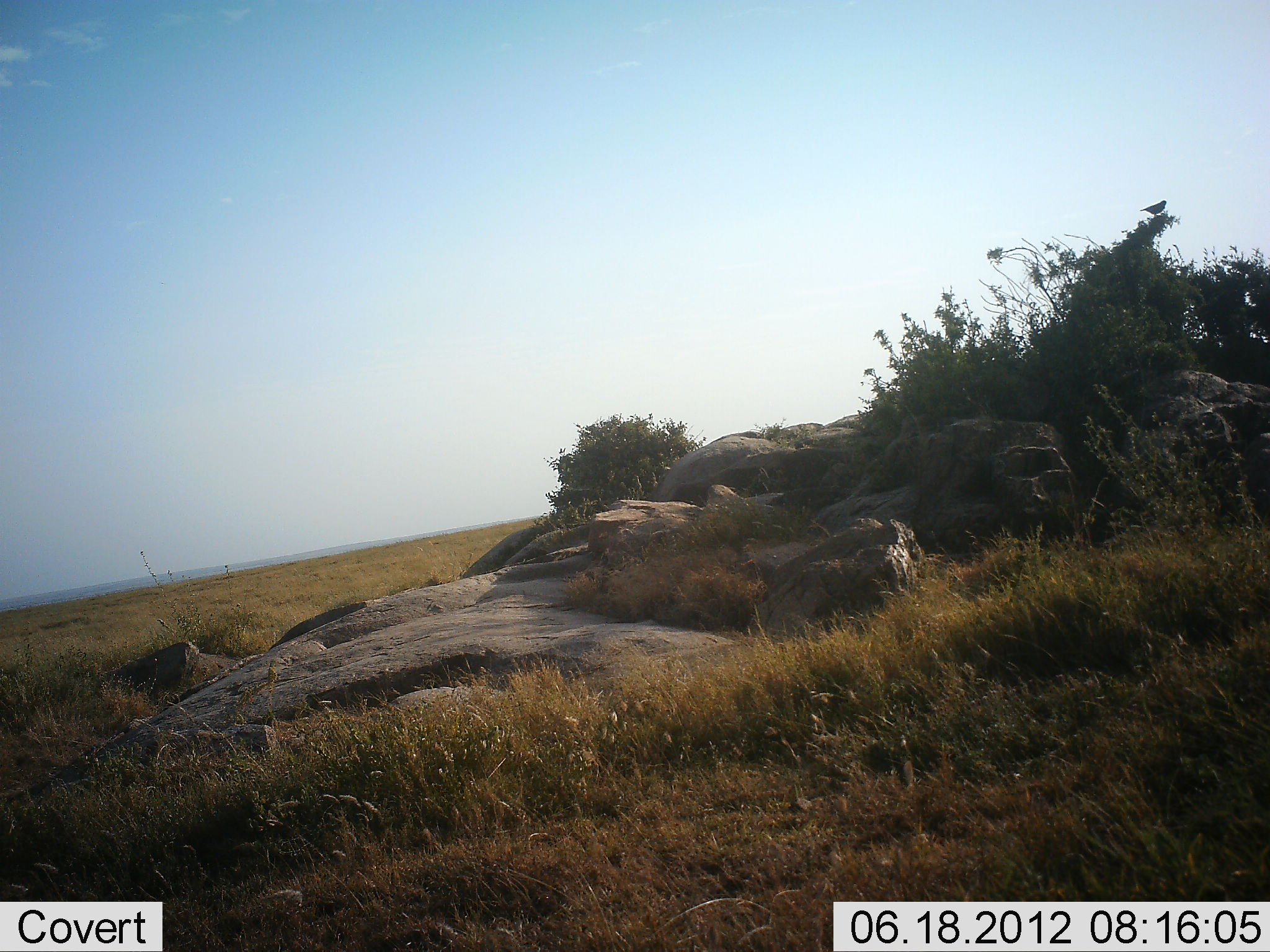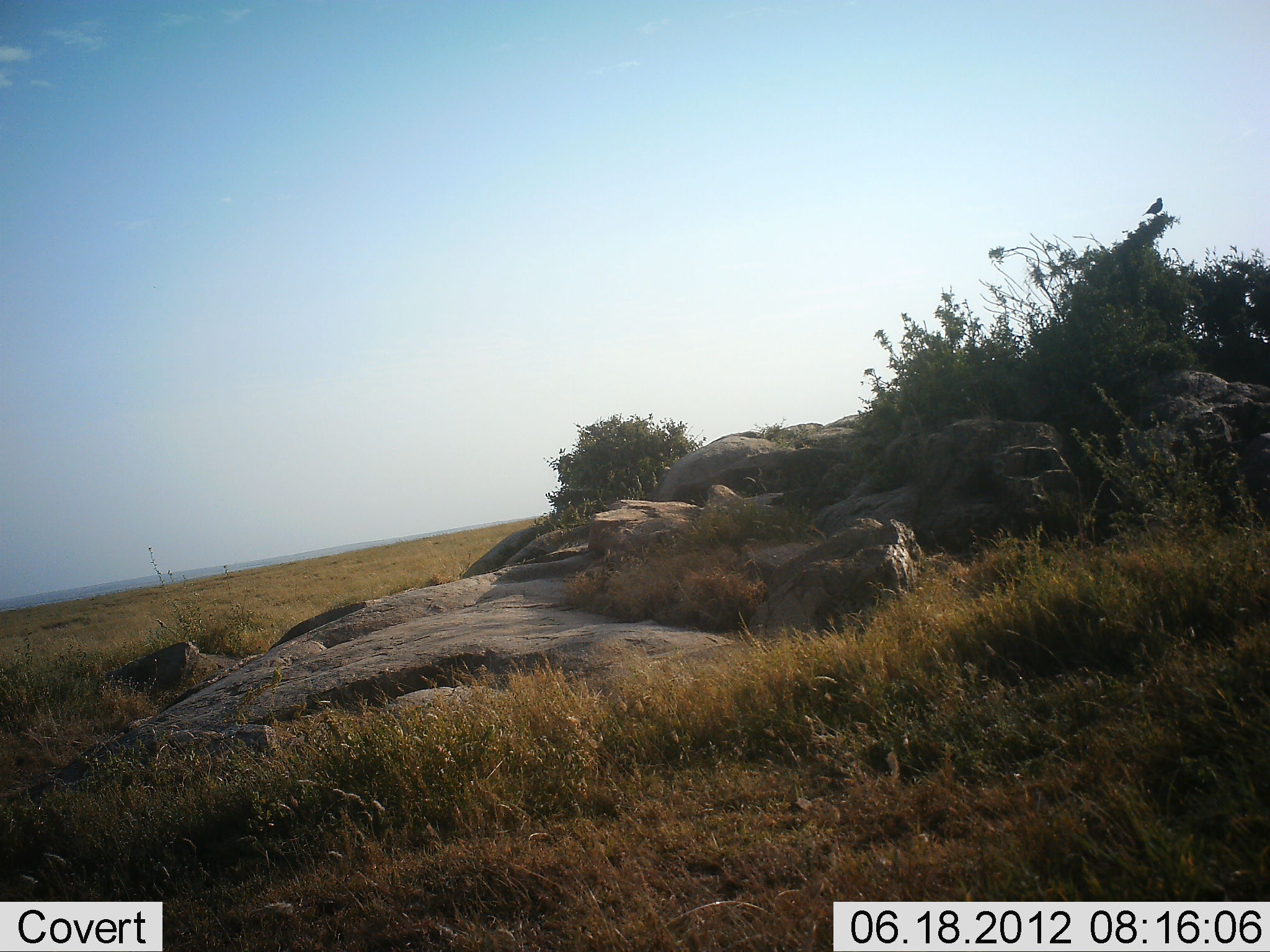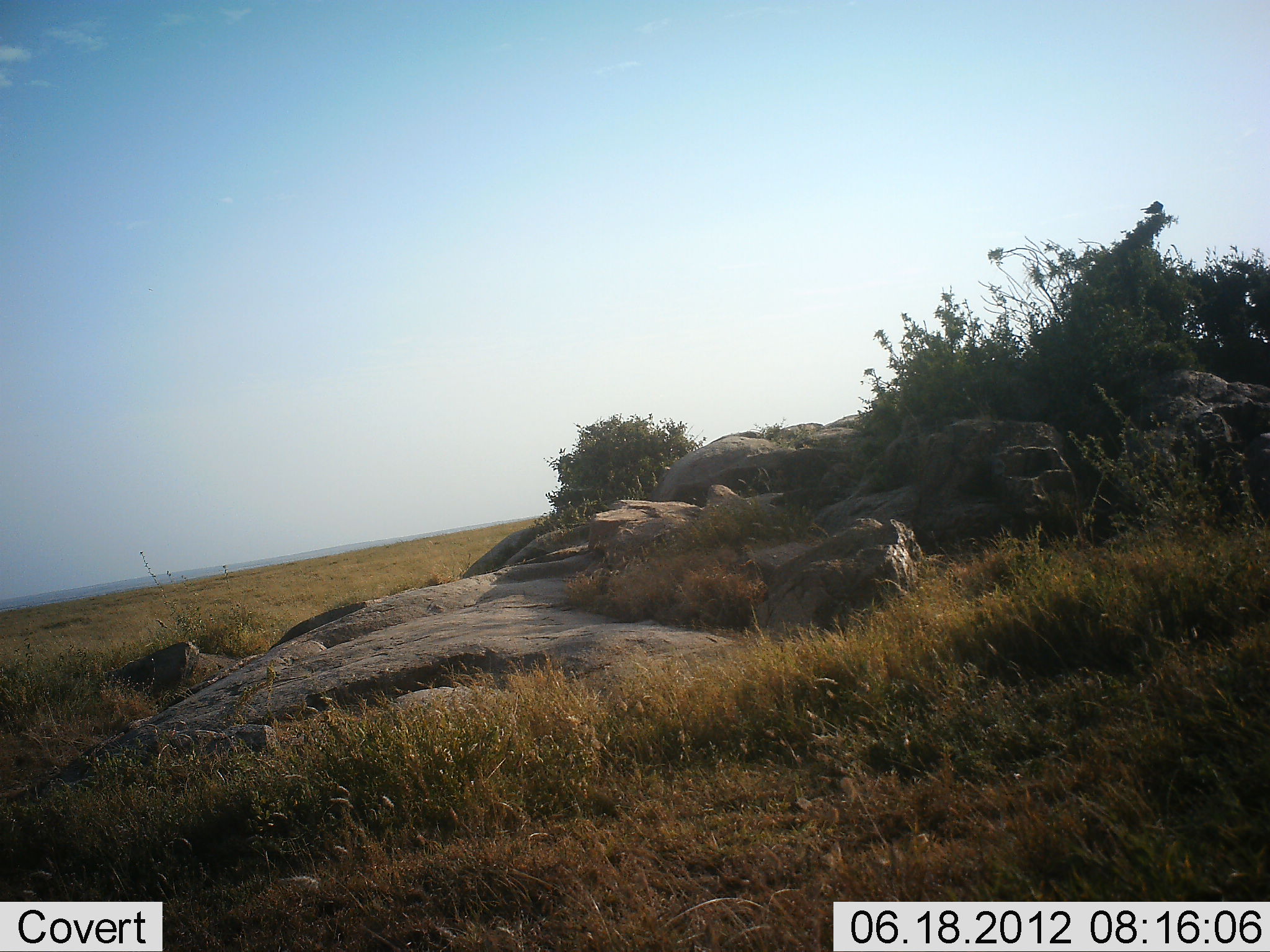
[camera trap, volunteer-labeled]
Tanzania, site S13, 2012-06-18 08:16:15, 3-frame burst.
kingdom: Animalia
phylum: Chordata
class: Aves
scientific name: Aves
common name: bird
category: otherbird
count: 1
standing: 60%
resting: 40%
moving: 0%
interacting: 0%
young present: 0%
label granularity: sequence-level